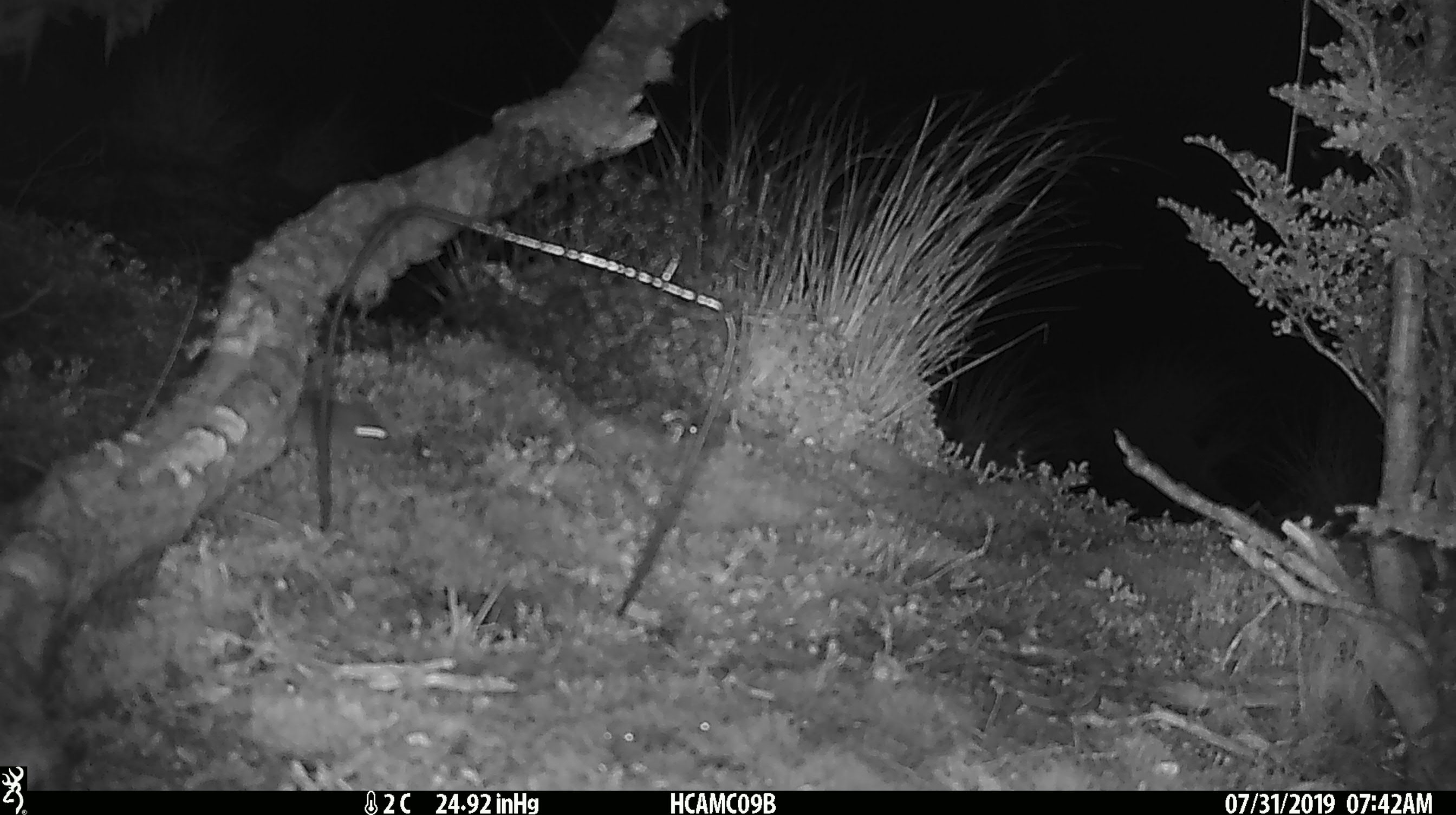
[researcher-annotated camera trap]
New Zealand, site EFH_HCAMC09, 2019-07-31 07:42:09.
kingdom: Animalia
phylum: Chordata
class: Mammalia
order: Rodentia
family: Muridae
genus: Mus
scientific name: Mus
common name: mouse